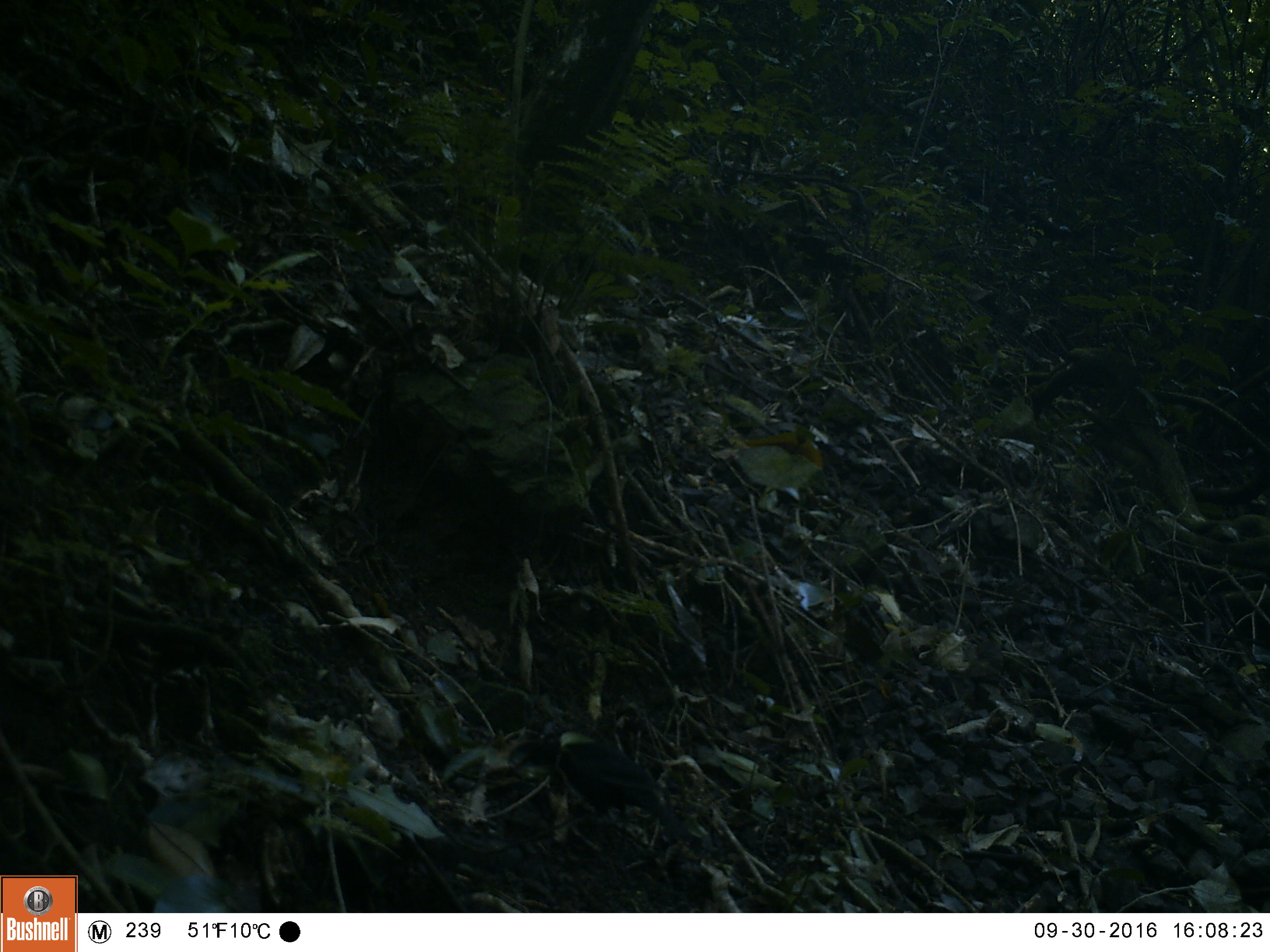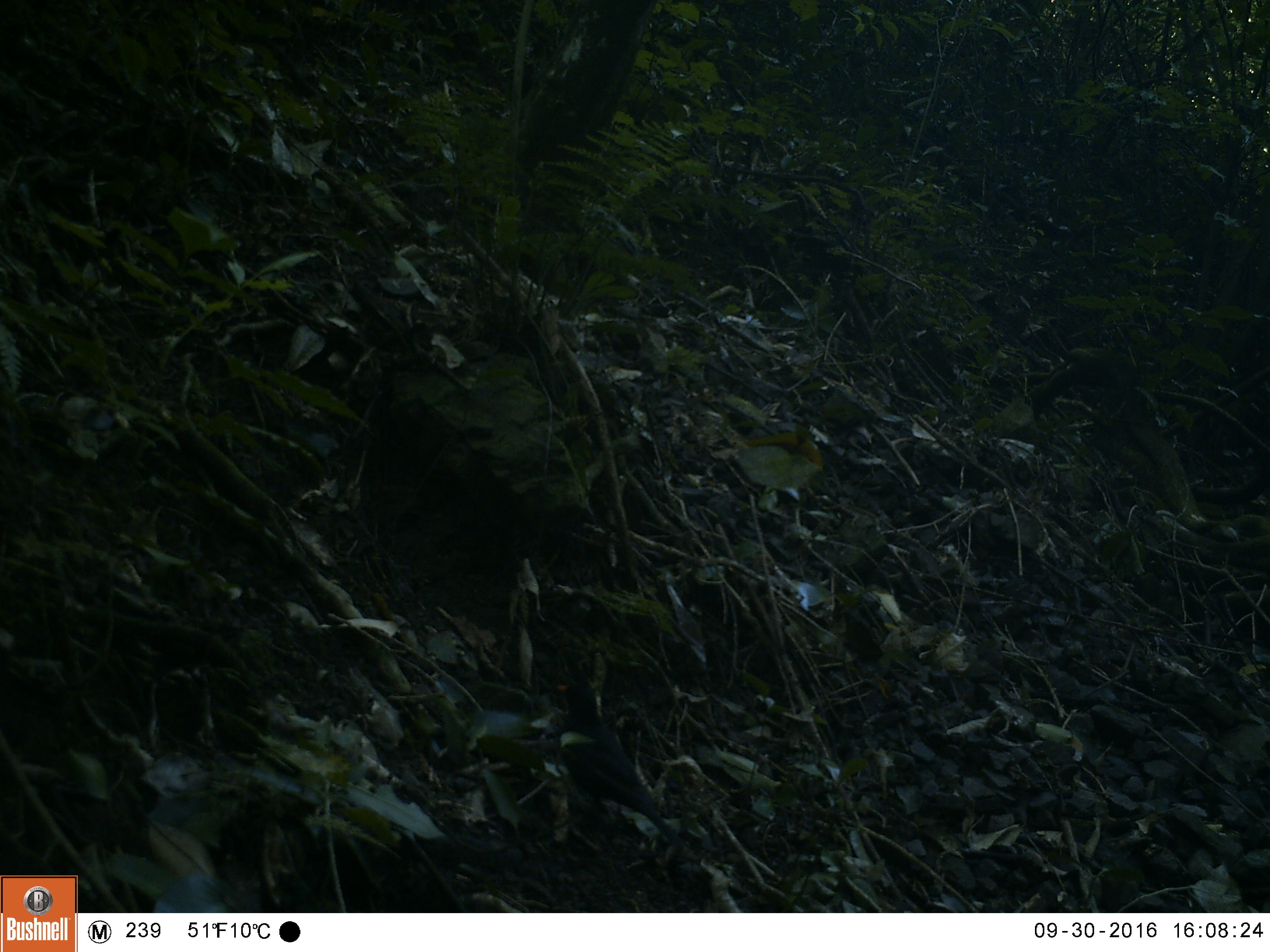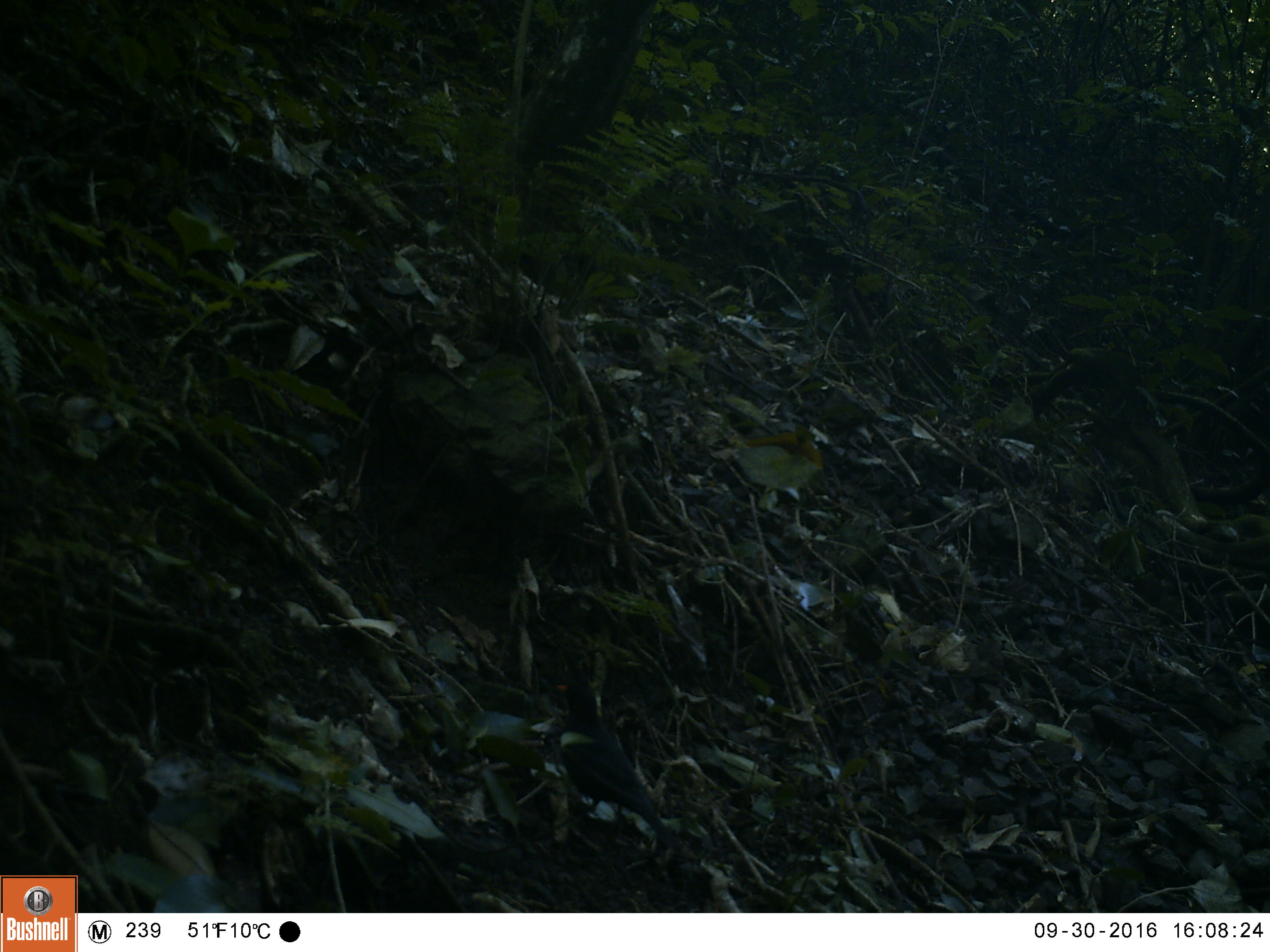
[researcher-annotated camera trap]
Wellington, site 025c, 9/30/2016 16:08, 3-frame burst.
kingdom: Animalia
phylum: Chordata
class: Aves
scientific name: Aves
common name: bird